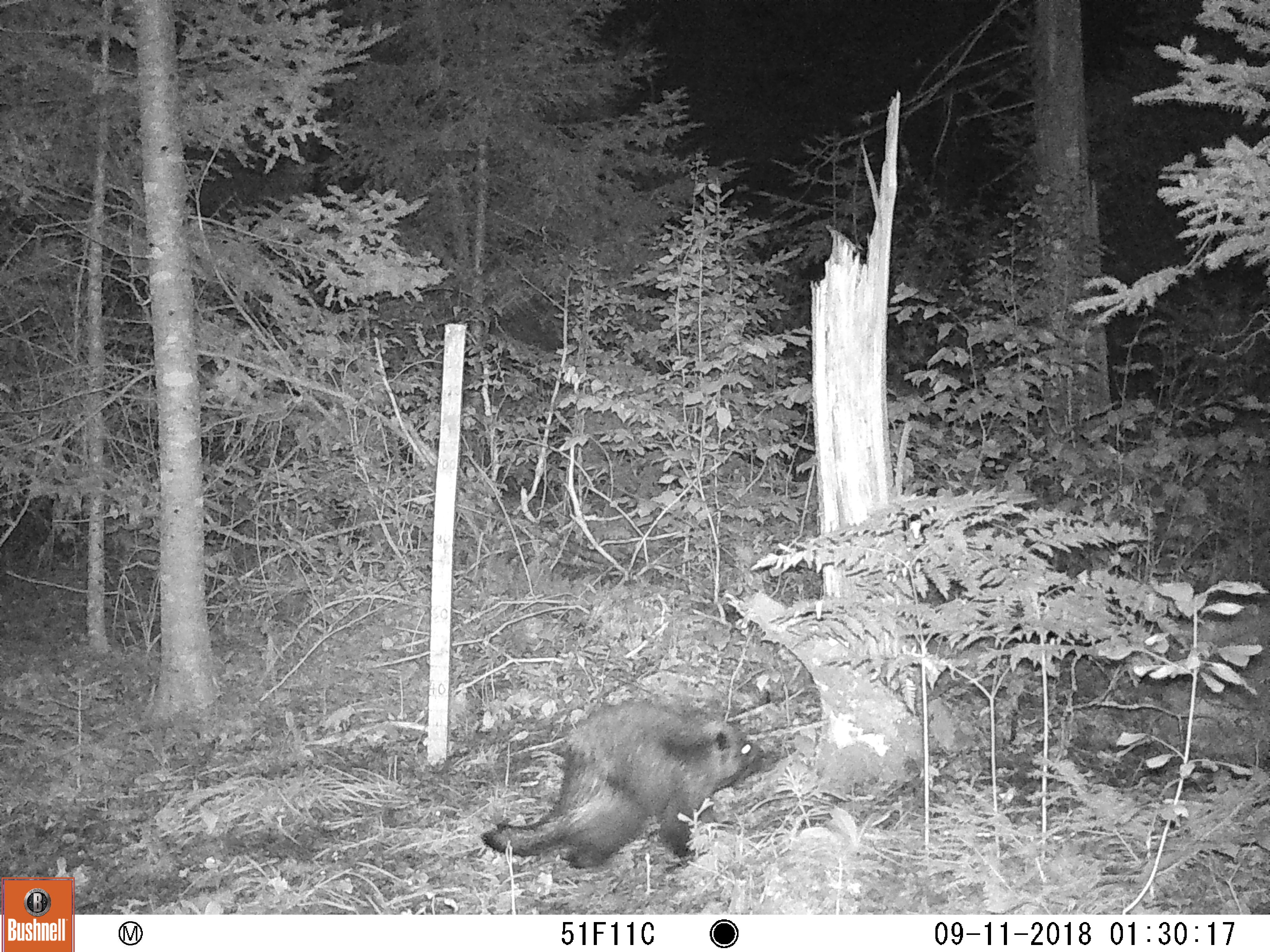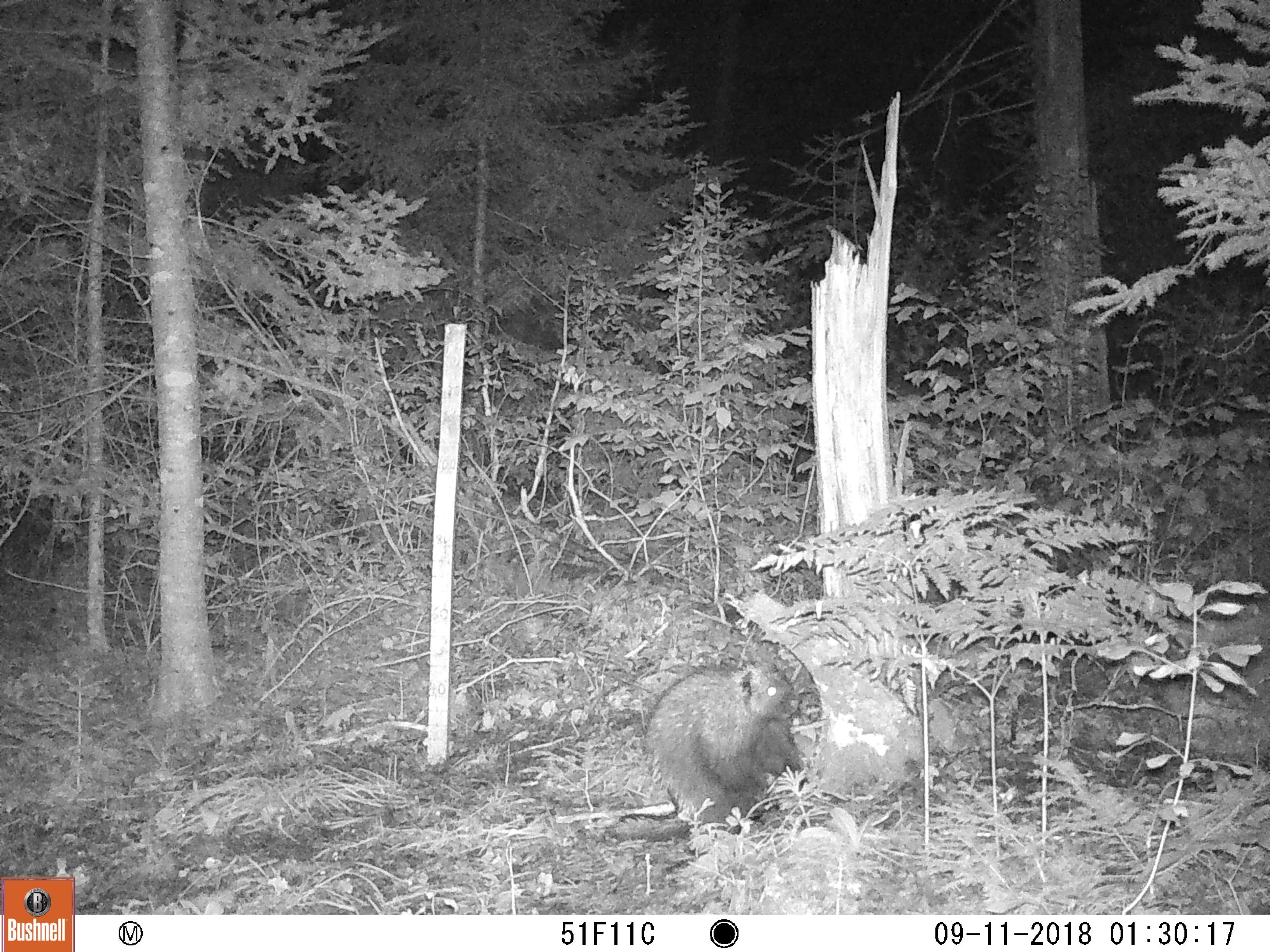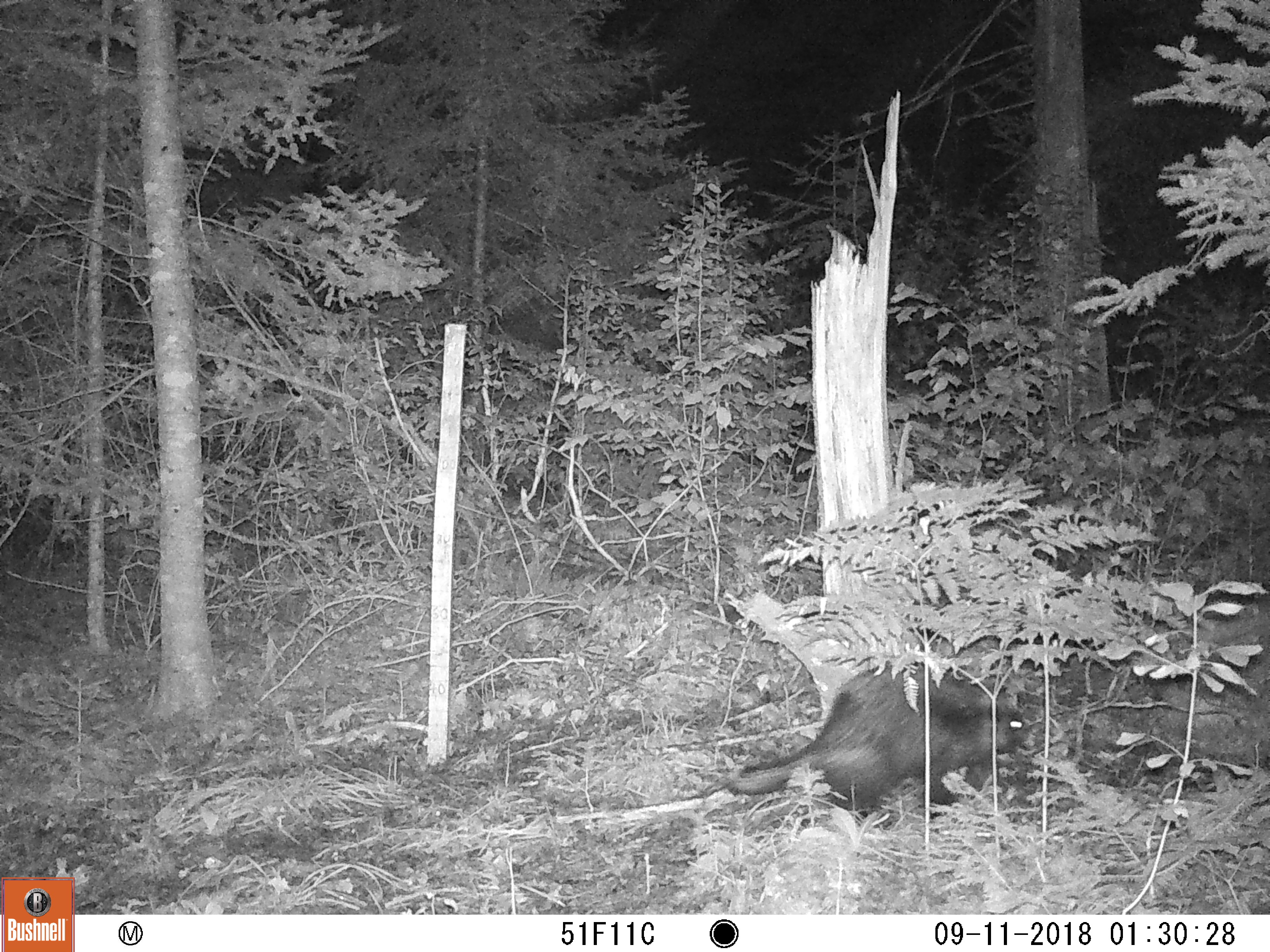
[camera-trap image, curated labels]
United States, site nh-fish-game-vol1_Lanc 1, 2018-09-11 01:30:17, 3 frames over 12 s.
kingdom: Animalia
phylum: Chordata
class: Mammalia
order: Rodentia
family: Erethizontidae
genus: Erethizon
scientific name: Erethizon dorsatum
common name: porcupine